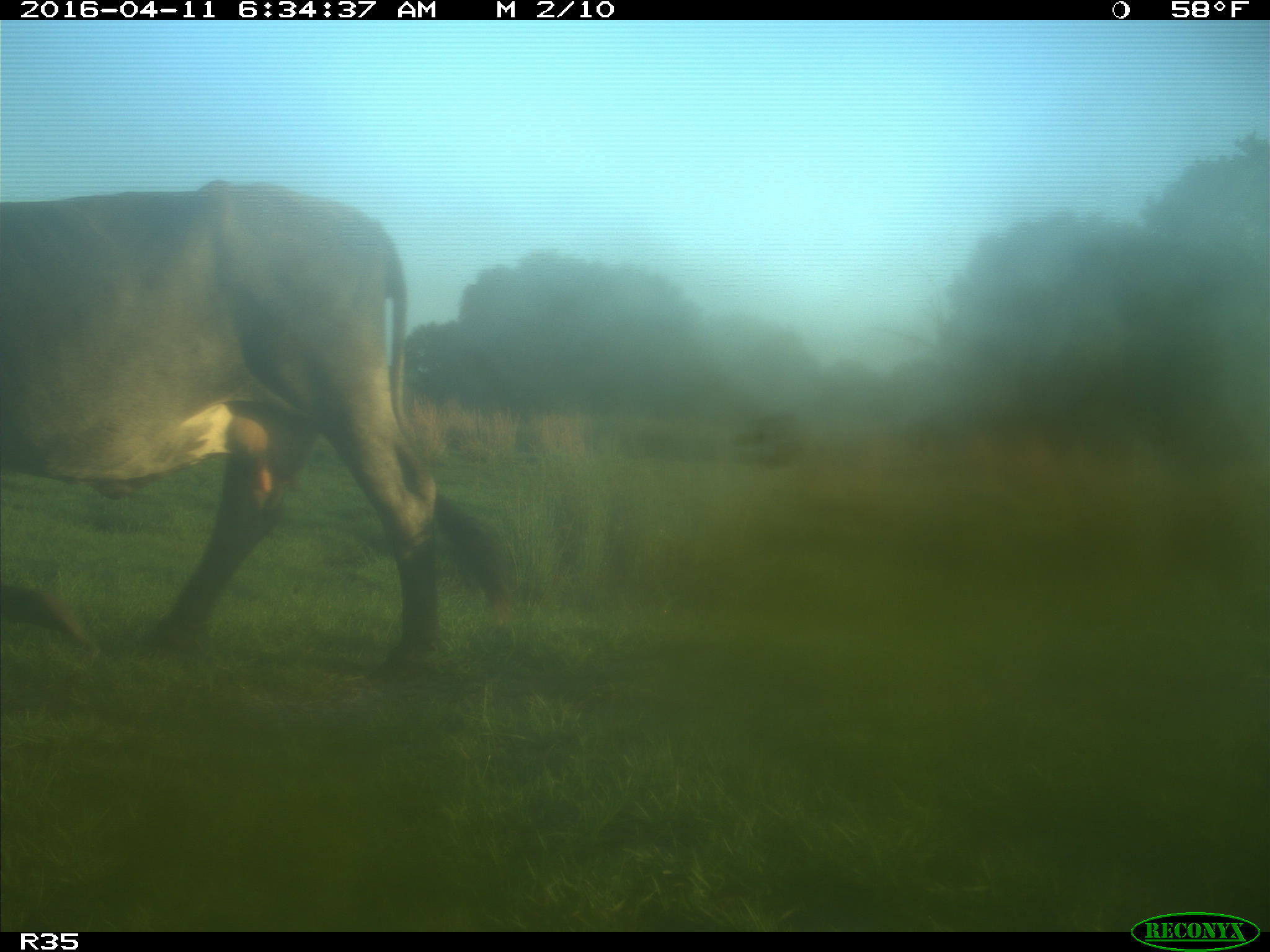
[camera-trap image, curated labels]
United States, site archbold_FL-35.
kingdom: Animalia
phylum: Chordata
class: Mammalia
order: Artiodactyla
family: Bovidae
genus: Bos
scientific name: Bos taurus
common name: domestic cow